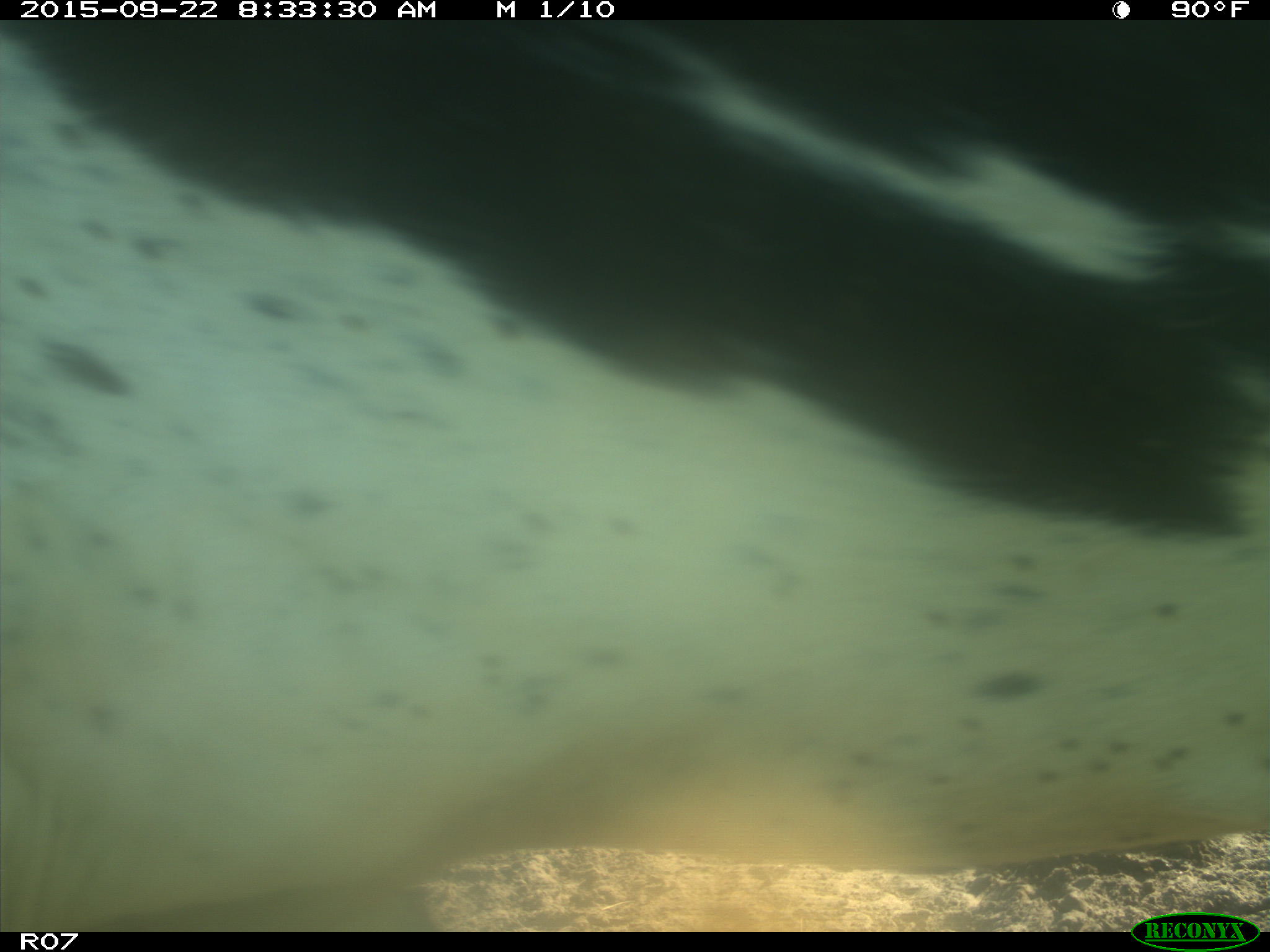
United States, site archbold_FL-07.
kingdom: Animalia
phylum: Chordata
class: Mammalia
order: Artiodactyla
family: Bovidae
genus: Bos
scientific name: Bos taurus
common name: domestic cow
Bos taurus (domestic cow).